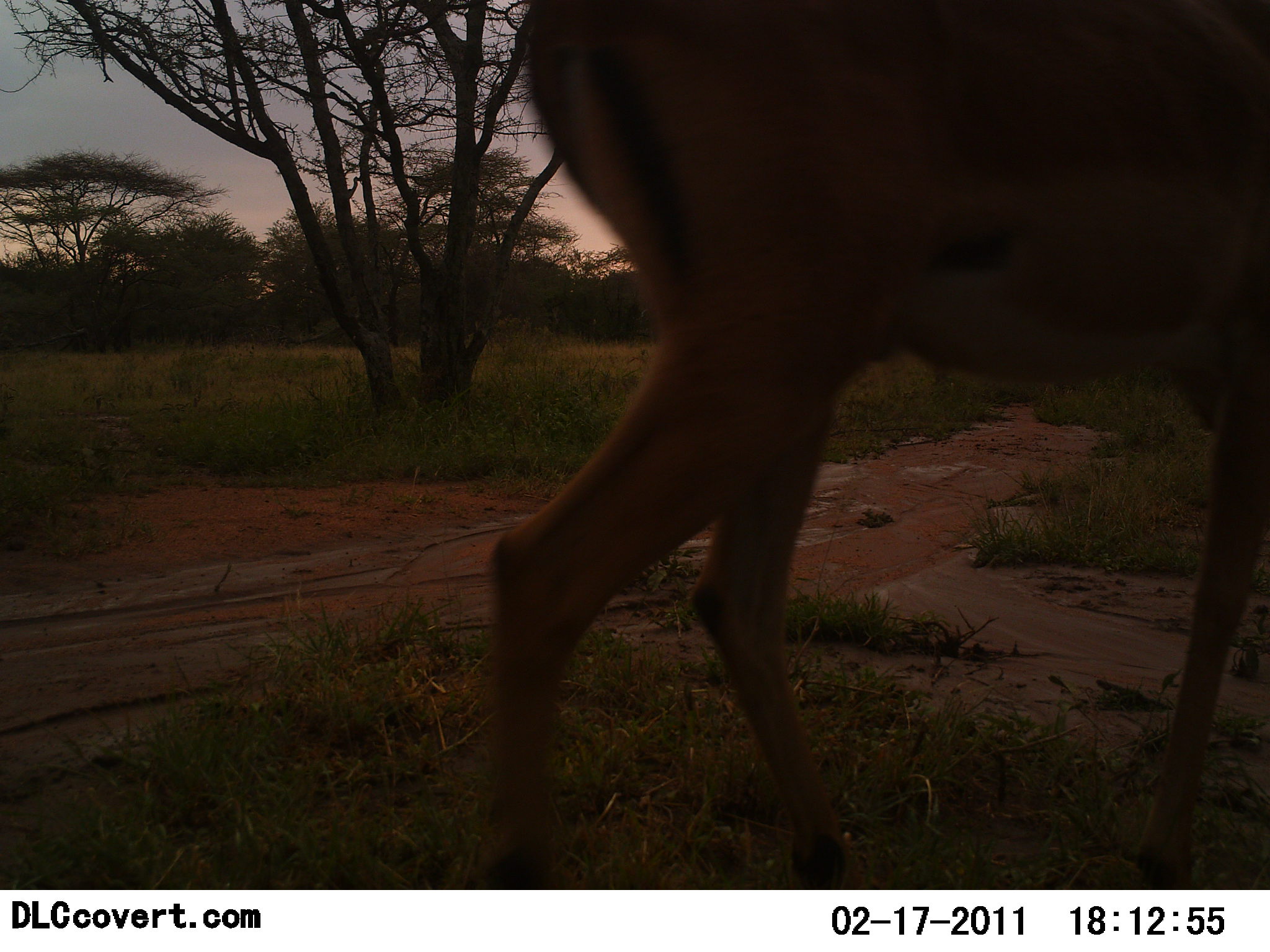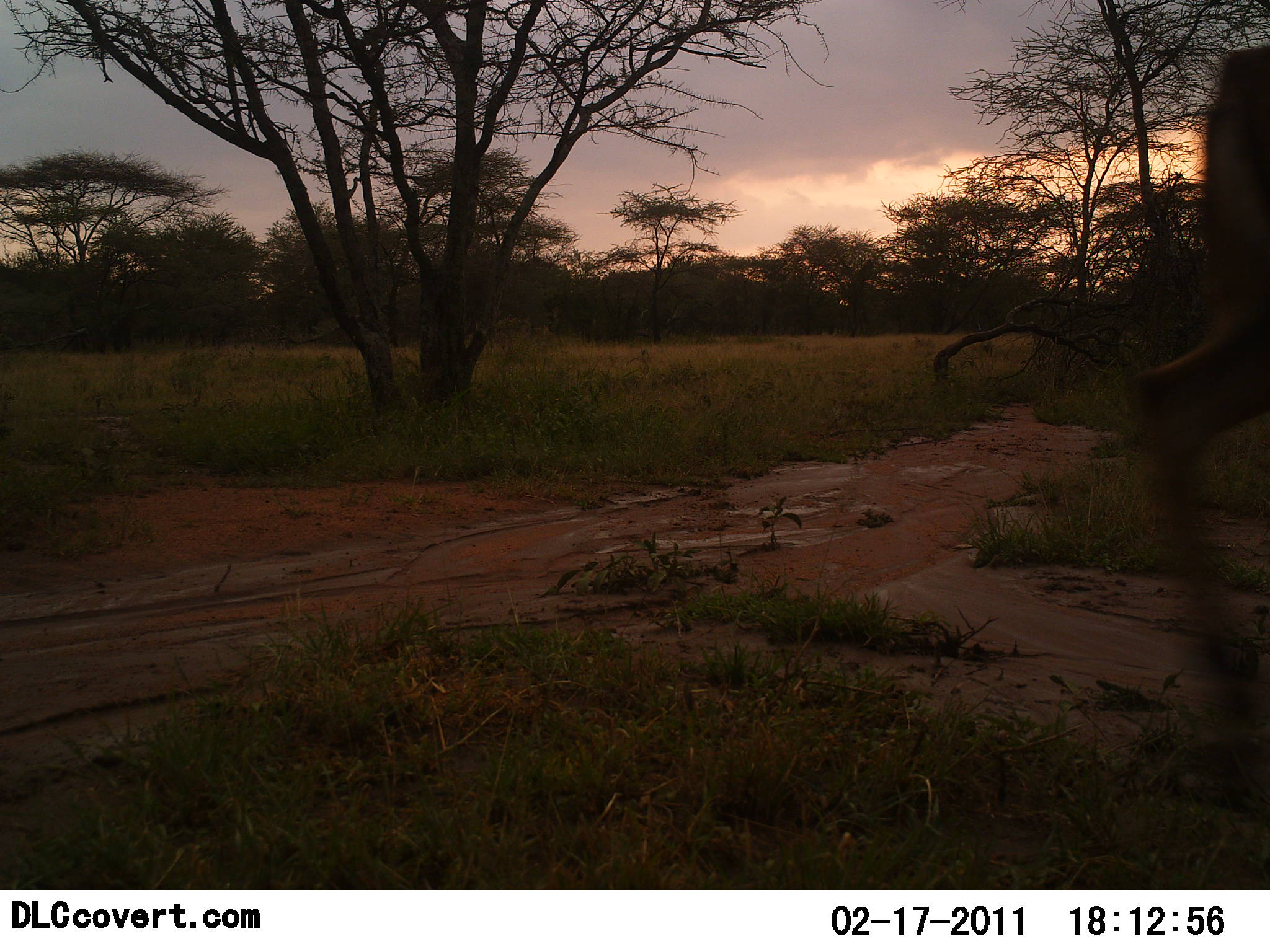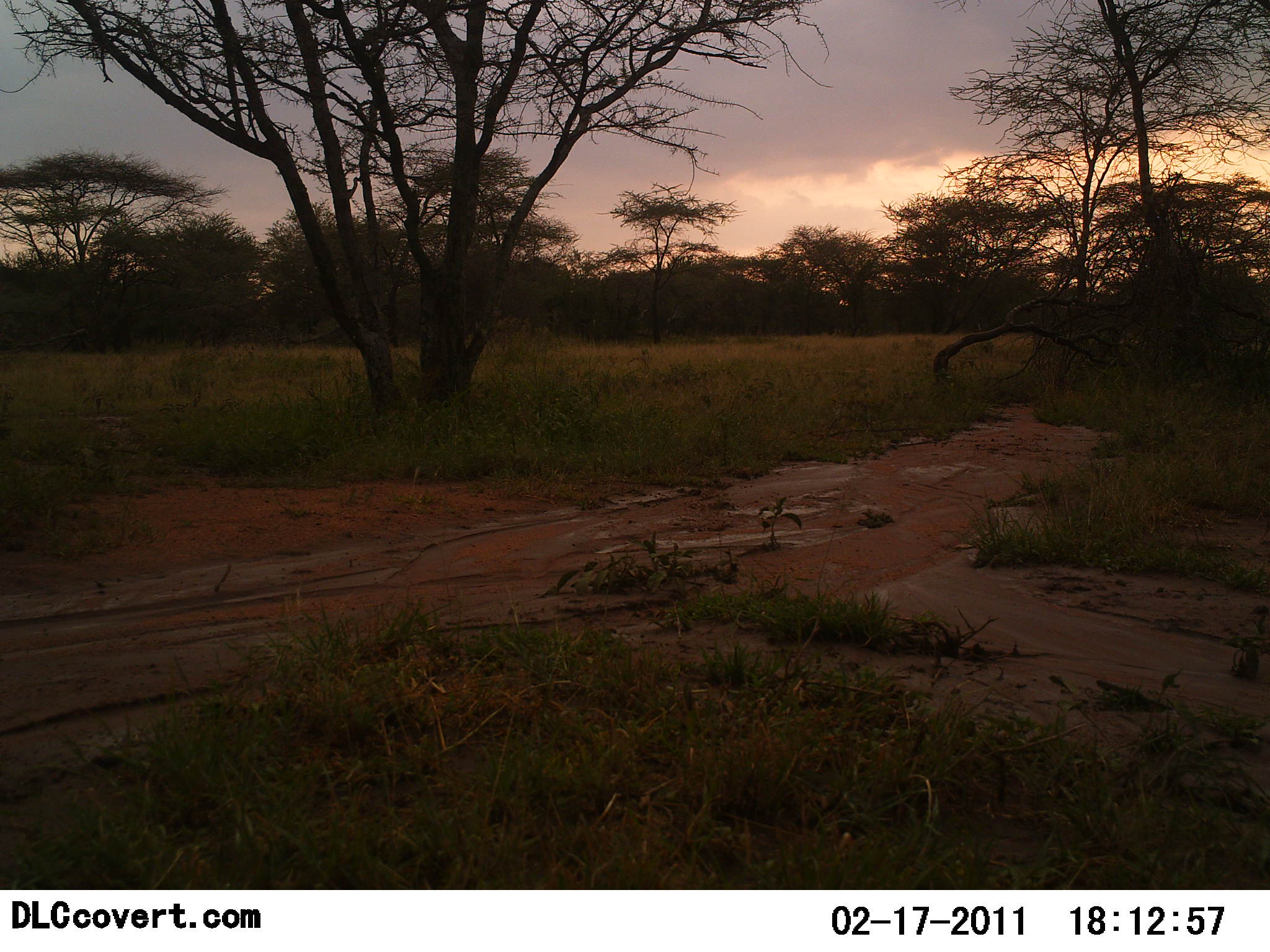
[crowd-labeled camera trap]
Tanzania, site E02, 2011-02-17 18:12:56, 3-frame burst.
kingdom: Animalia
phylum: Chordata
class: Mammalia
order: Artiodactyla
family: Bovidae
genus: Nanger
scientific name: Nanger granti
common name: grant's gazelle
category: gazellegrants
Gazellegrants (grant's gazelle) (Nanger granti), count 1. Behavior (volunteer vote fractions): standing 0%, resting 0%, moving 100%, interacting 0%. Young present (vote fraction): 0%. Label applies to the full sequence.